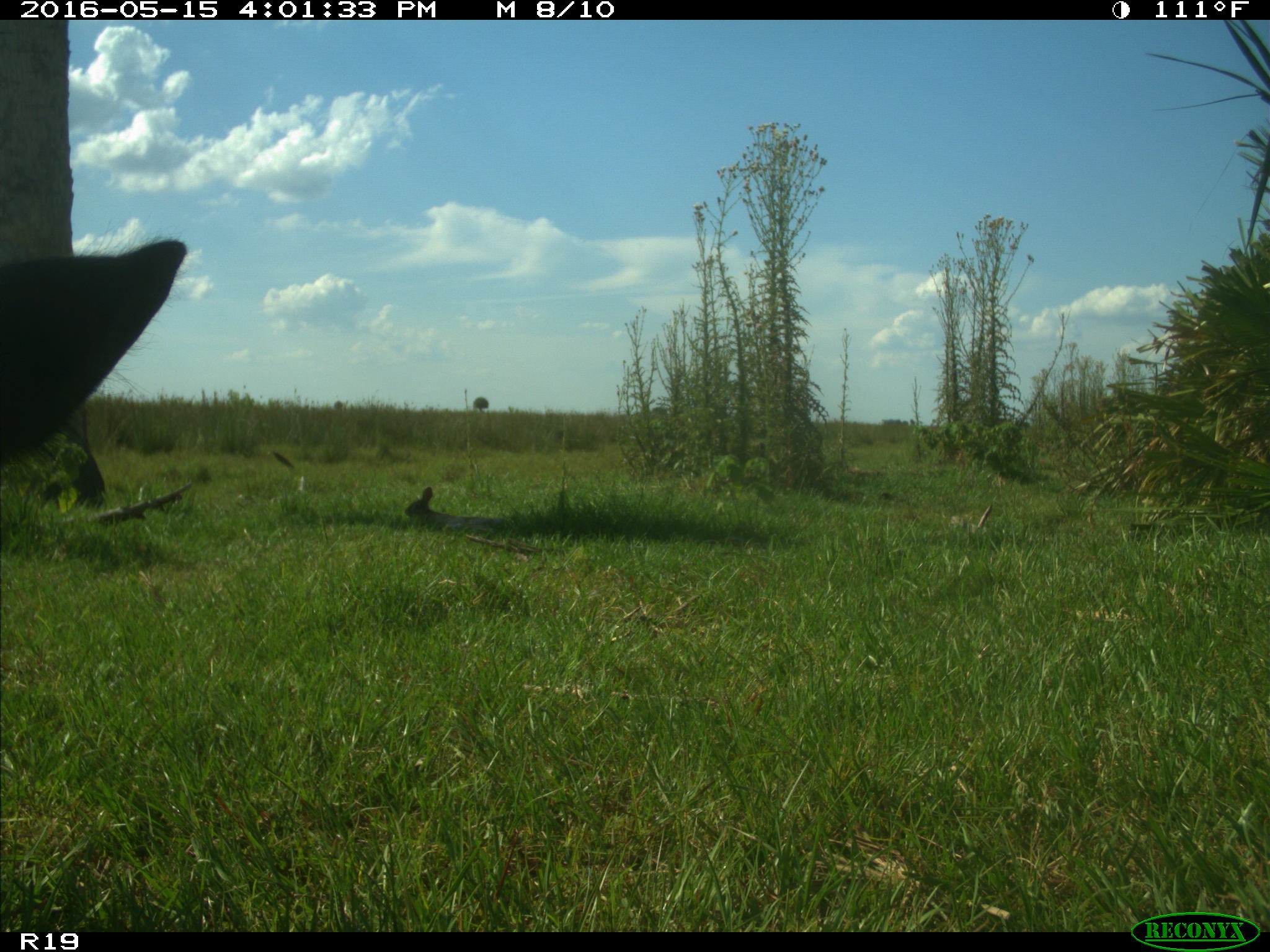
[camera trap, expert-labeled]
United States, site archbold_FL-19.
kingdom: Animalia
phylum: Chordata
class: Mammalia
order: Artiodactyla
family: Bovidae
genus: Bos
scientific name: Bos taurus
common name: domestic cow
Bos taurus (domestic cow).